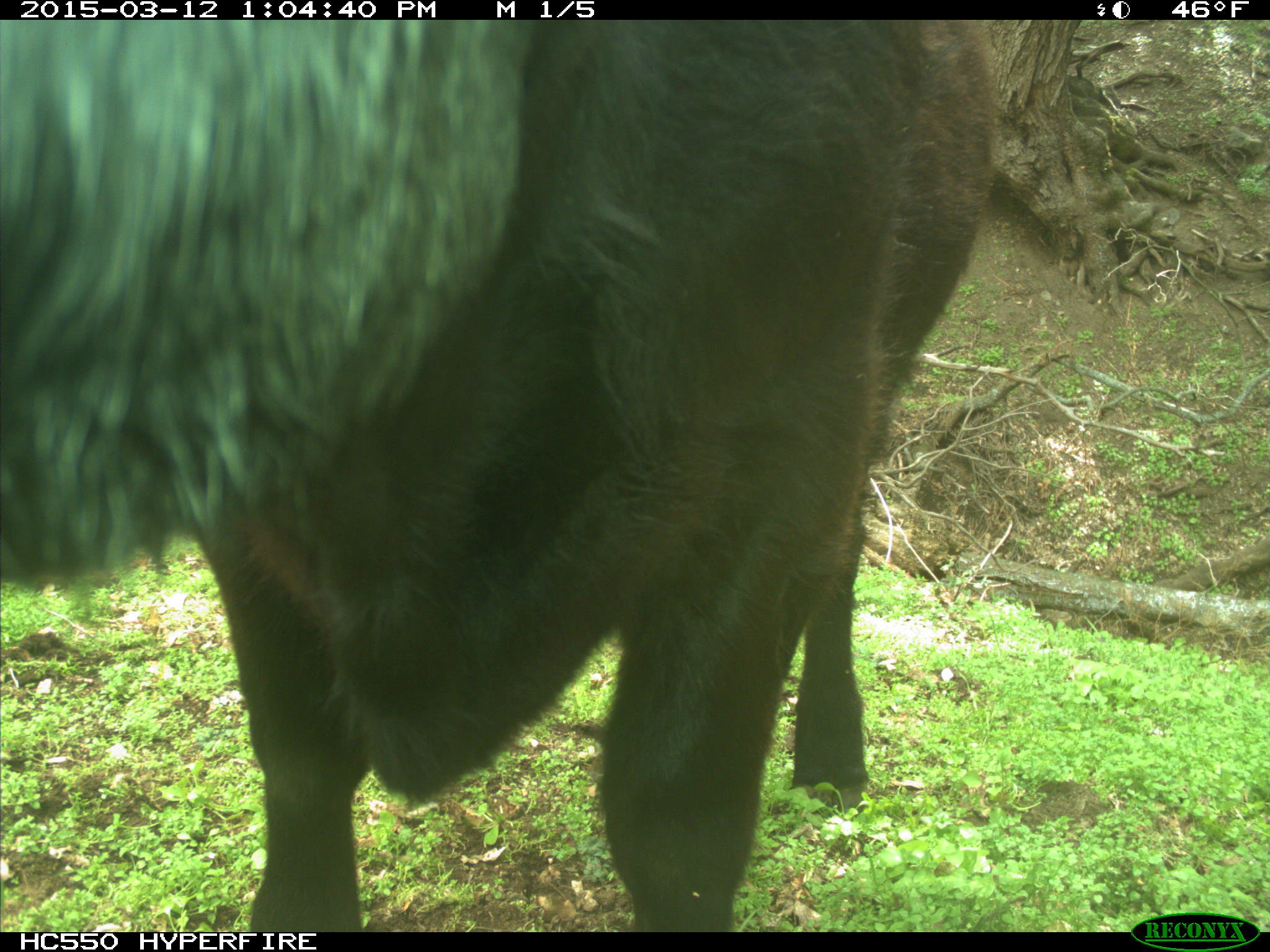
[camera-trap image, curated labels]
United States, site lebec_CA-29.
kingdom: Animalia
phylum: Chordata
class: Mammalia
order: Artiodactyla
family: Bovidae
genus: Bos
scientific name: Bos taurus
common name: domestic cow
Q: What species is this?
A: Bos taurus (domestic cow).